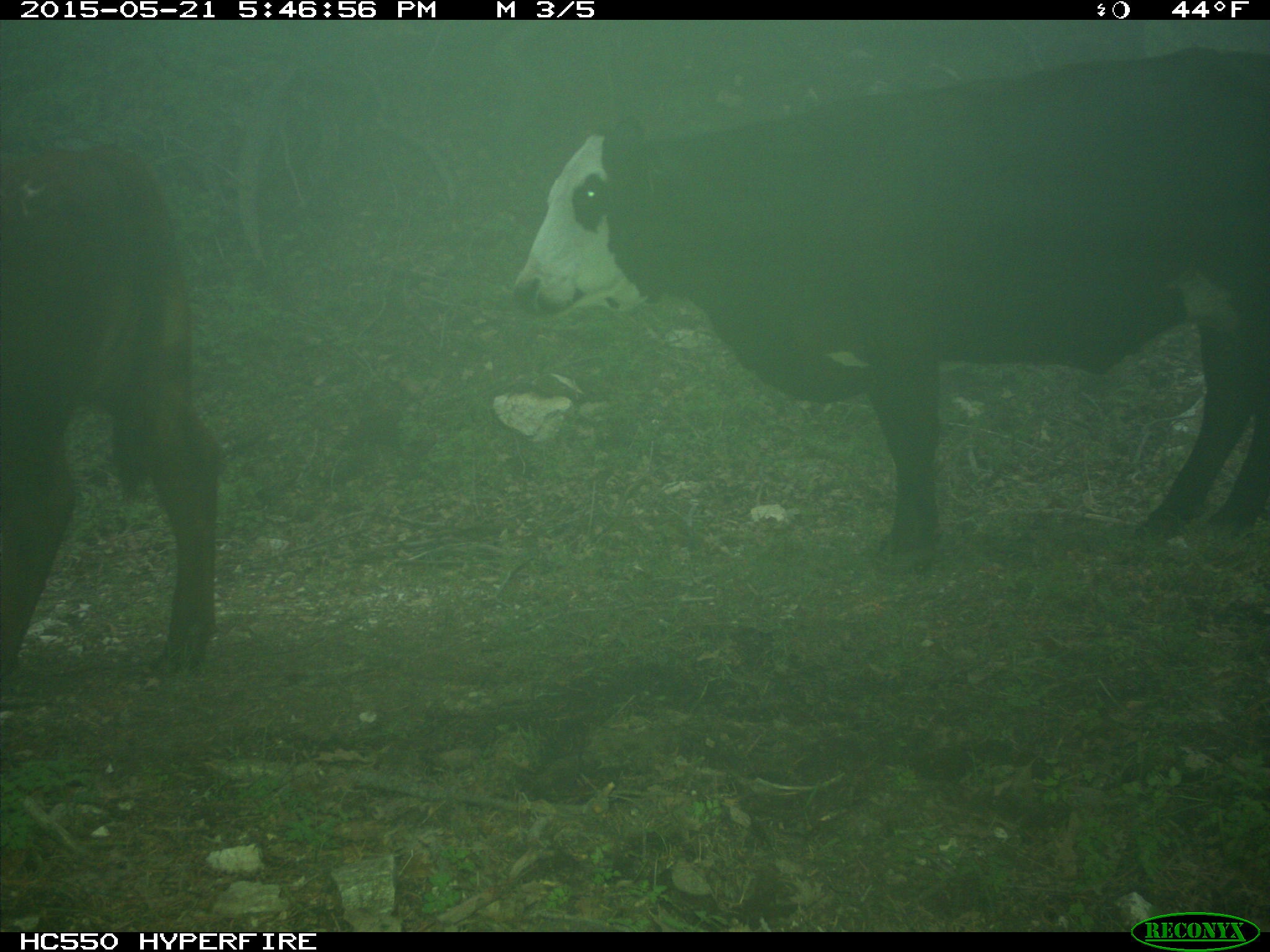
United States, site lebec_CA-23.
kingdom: Animalia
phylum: Chordata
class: Mammalia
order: Artiodactyla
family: Bovidae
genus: Bos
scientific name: Bos taurus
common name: domestic cow